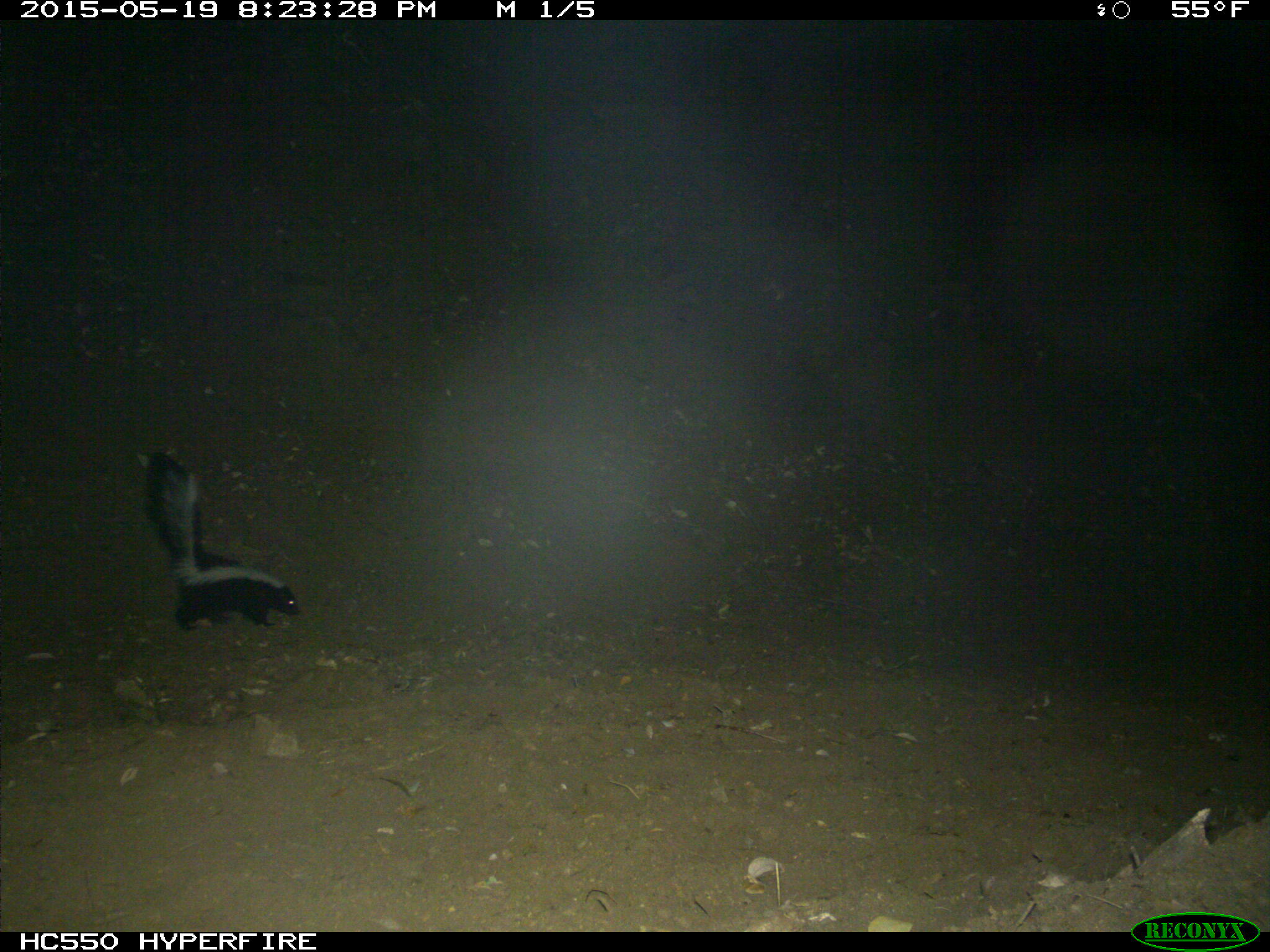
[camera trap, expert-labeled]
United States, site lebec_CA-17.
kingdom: Animalia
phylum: Chordata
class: Mammalia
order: Carnivora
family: Mephitidae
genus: Mephitis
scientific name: Mephitis mephitis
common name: striped skunk